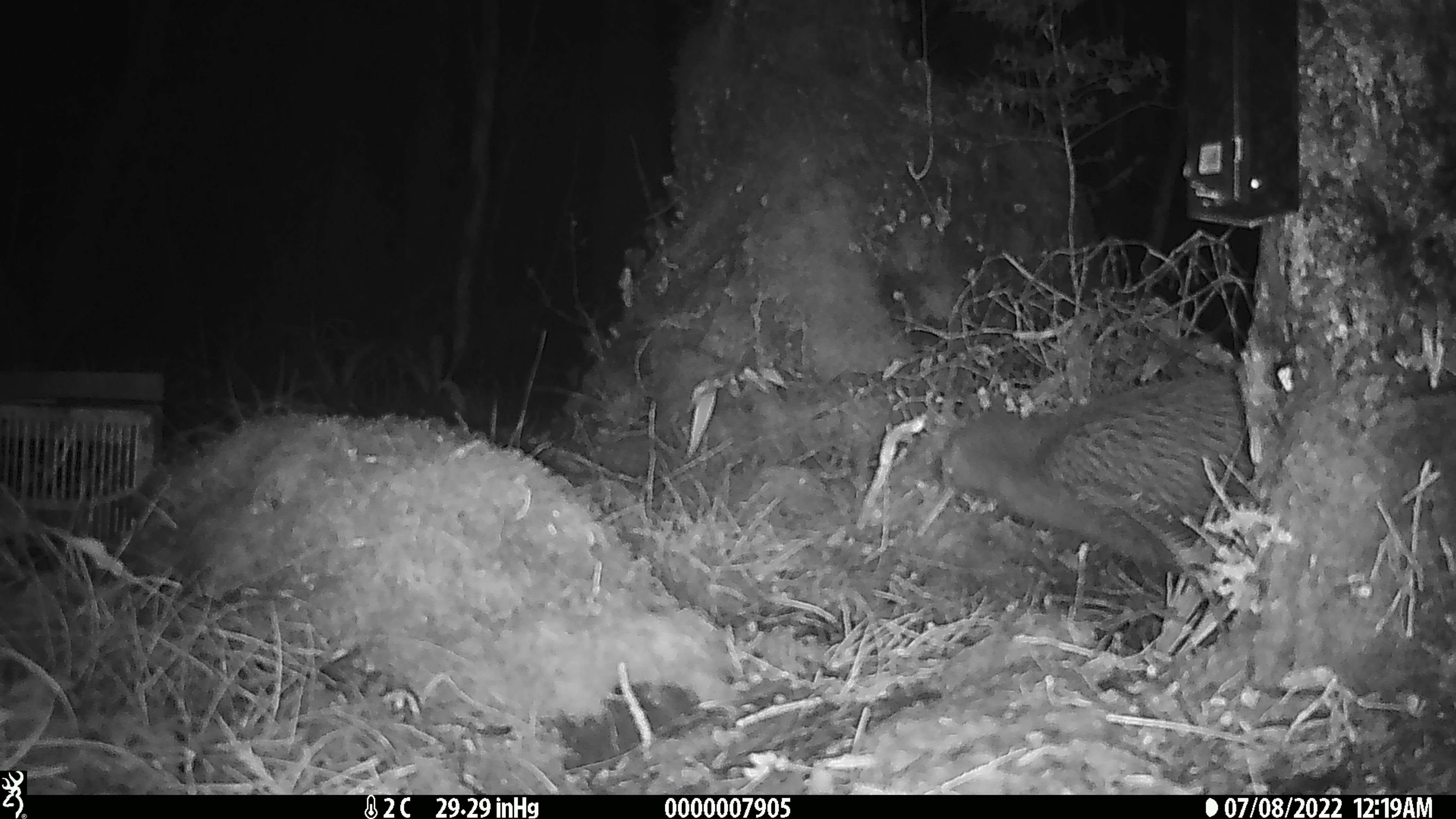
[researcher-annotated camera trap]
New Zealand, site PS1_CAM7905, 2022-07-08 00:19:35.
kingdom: Animalia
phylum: Chordata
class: Aves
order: Apterygiformes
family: Apterygidae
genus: Apteryx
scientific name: Apteryx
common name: kiwi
Kiwi (Apteryx).